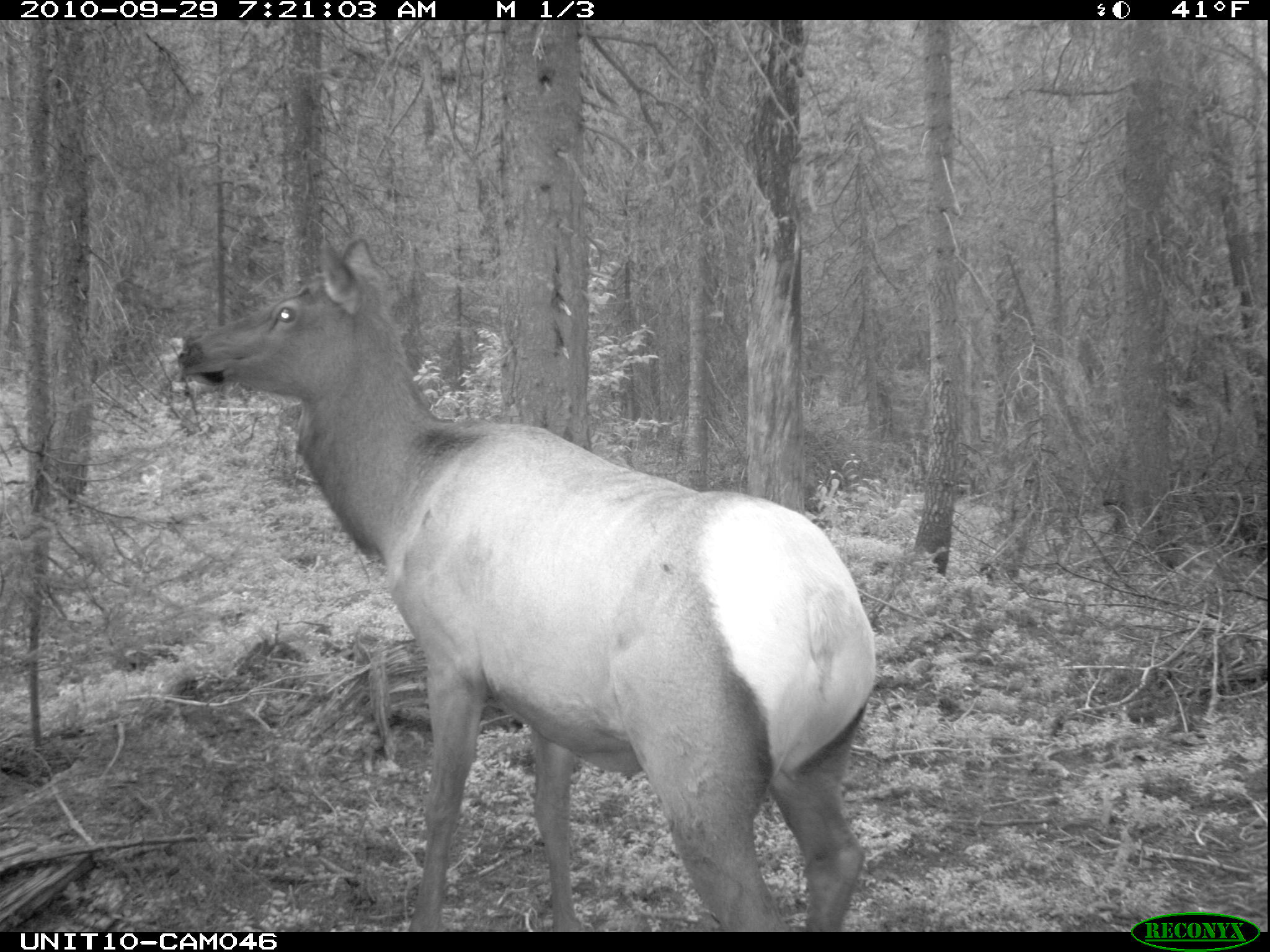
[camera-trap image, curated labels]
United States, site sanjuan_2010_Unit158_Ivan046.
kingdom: Animalia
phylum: Chordata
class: Mammalia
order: Artiodactyla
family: Cervidae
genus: Cervus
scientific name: Cervus elaphus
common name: red deer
Cervus elaphus (red deer).